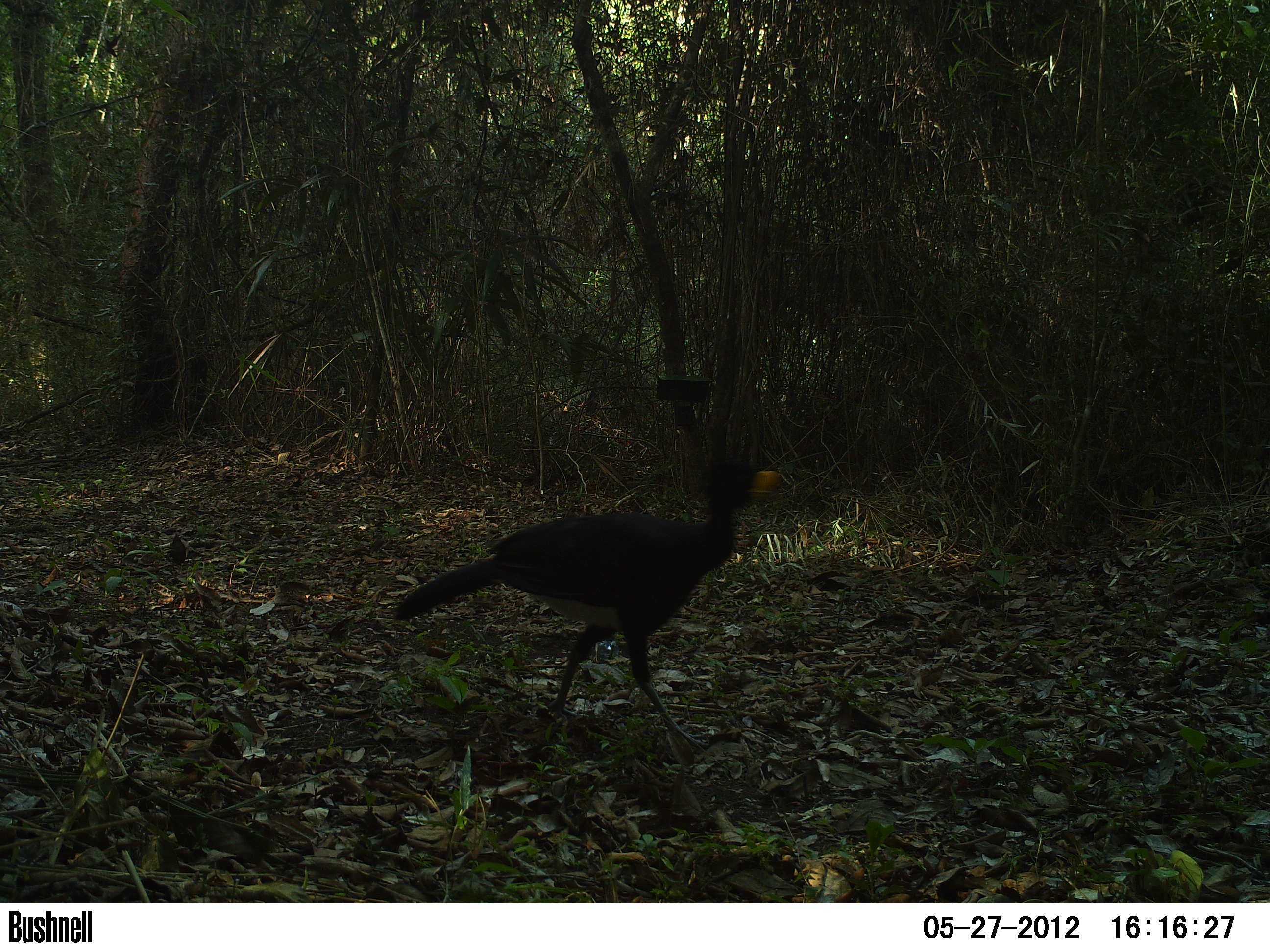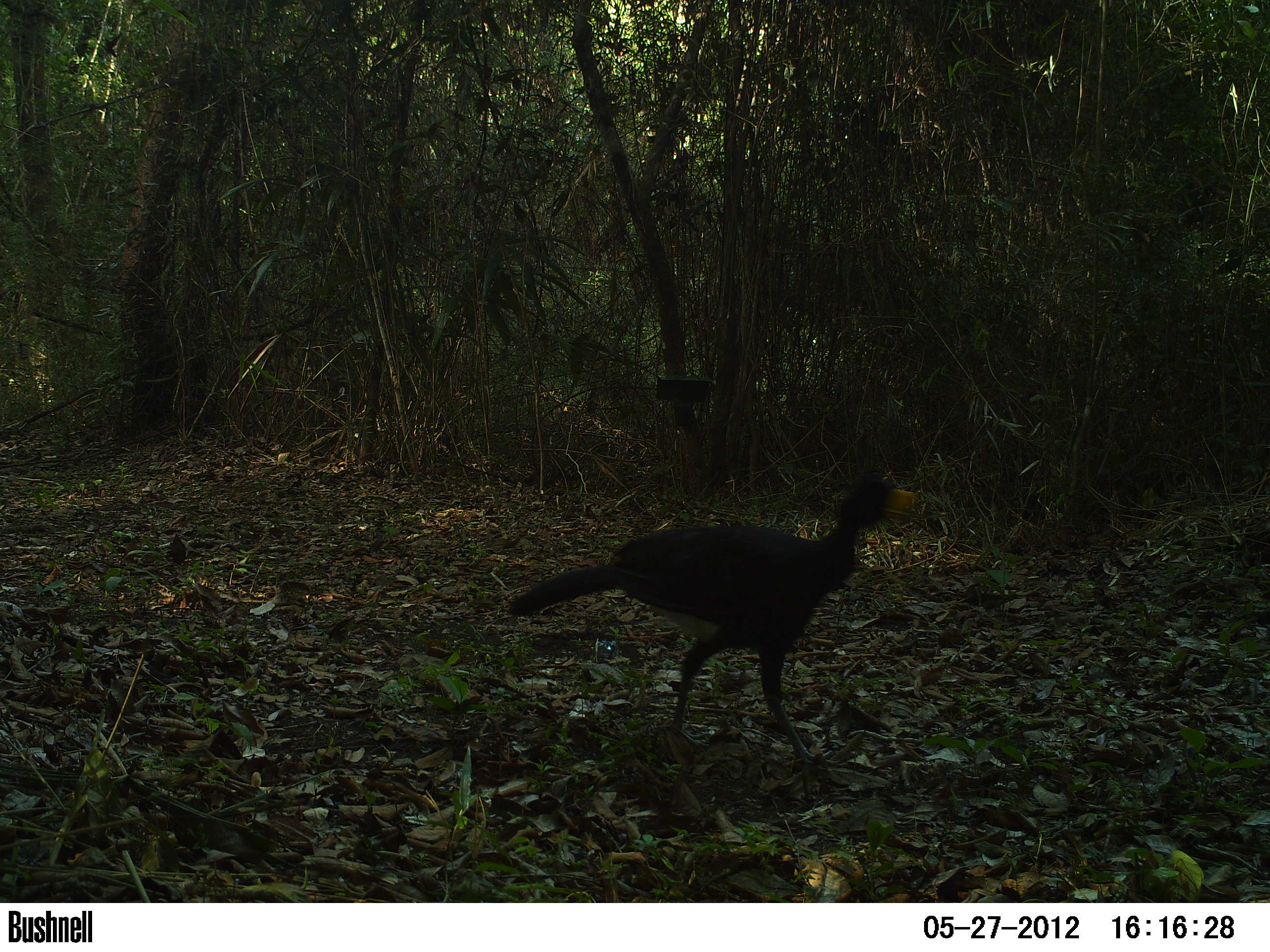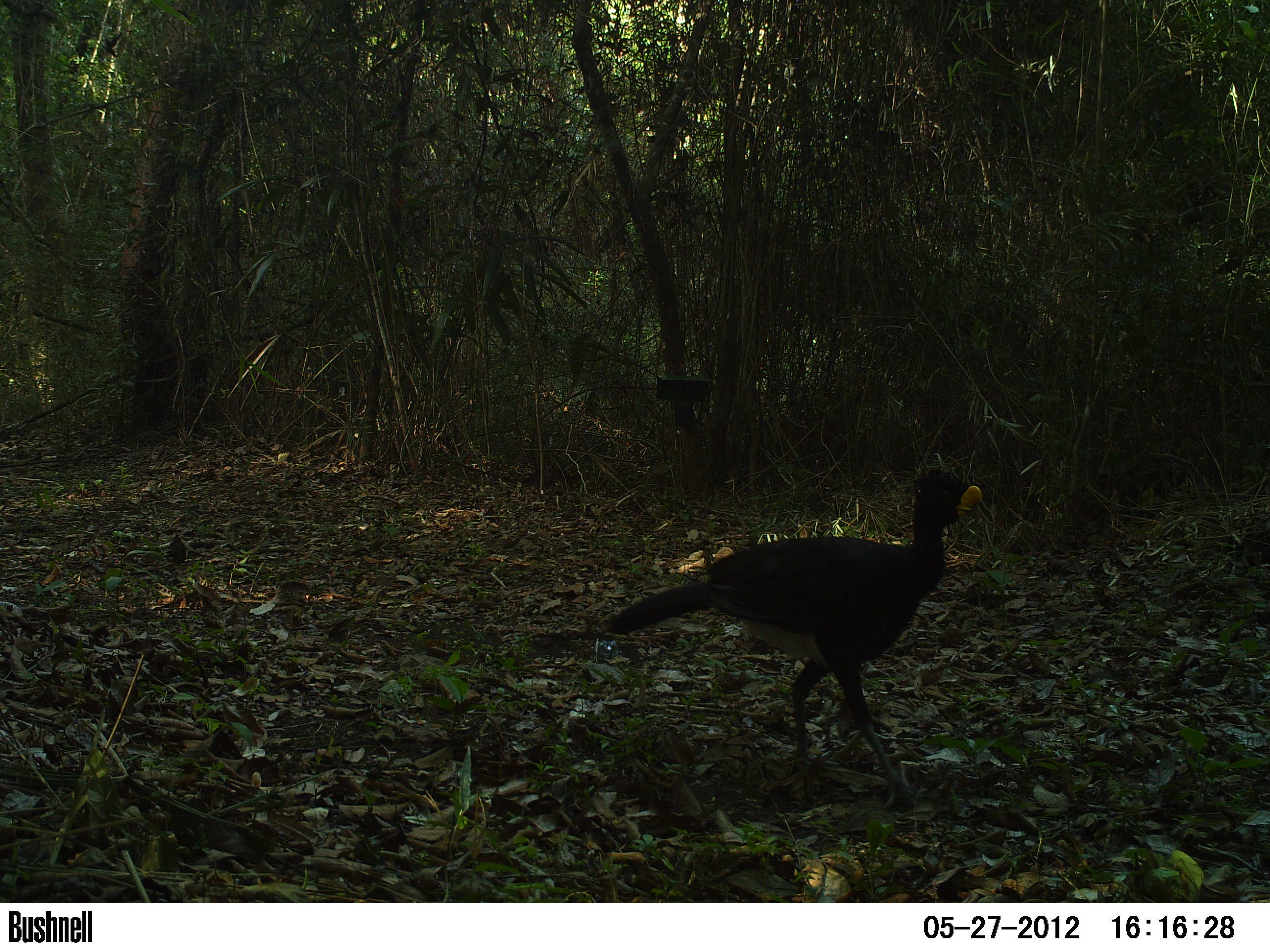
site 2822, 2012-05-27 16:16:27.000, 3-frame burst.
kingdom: Animalia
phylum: Chordata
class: Aves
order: Galliformes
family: Cracidae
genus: Crax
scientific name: Crax rubra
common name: great curassow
Crax rubra (great curassow), count 1, age adult, sex male.